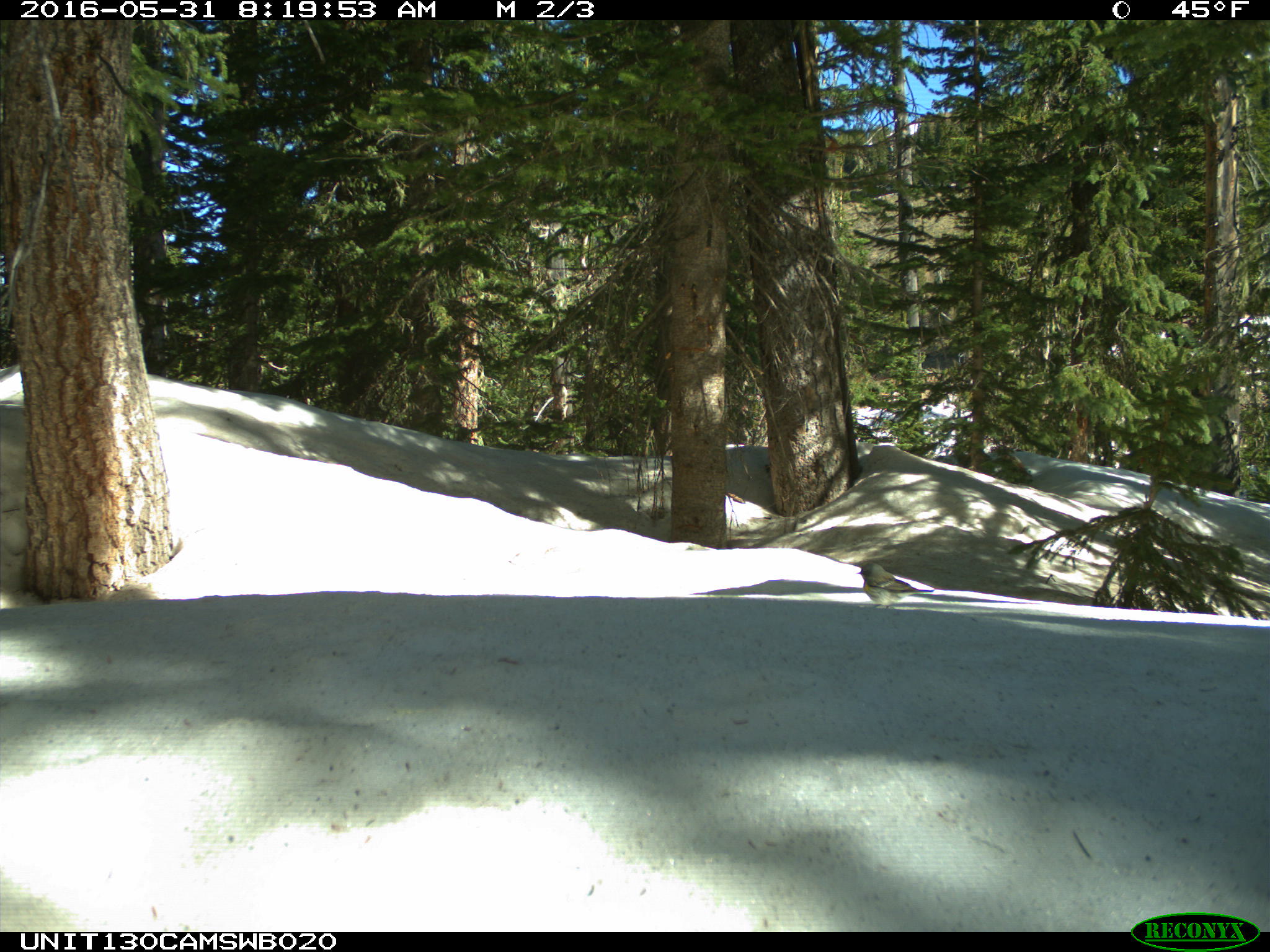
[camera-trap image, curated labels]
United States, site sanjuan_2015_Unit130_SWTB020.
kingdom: Animalia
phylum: Chordata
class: Aves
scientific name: Aves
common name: birds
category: unidentified bird